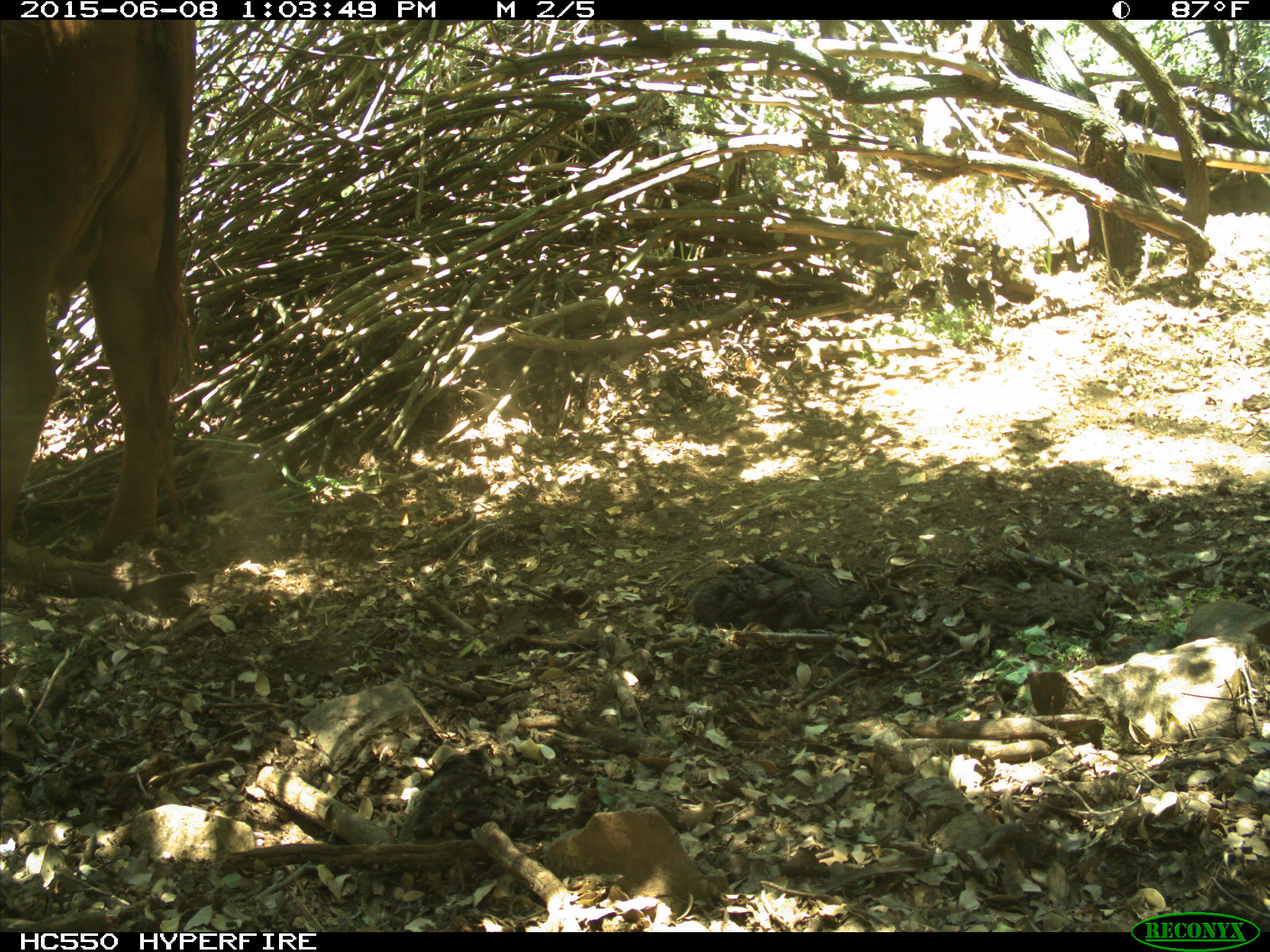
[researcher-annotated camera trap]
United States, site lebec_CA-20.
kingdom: Animalia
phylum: Chordata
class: Mammalia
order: Artiodactyla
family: Bovidae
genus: Bos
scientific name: Bos taurus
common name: domestic cow